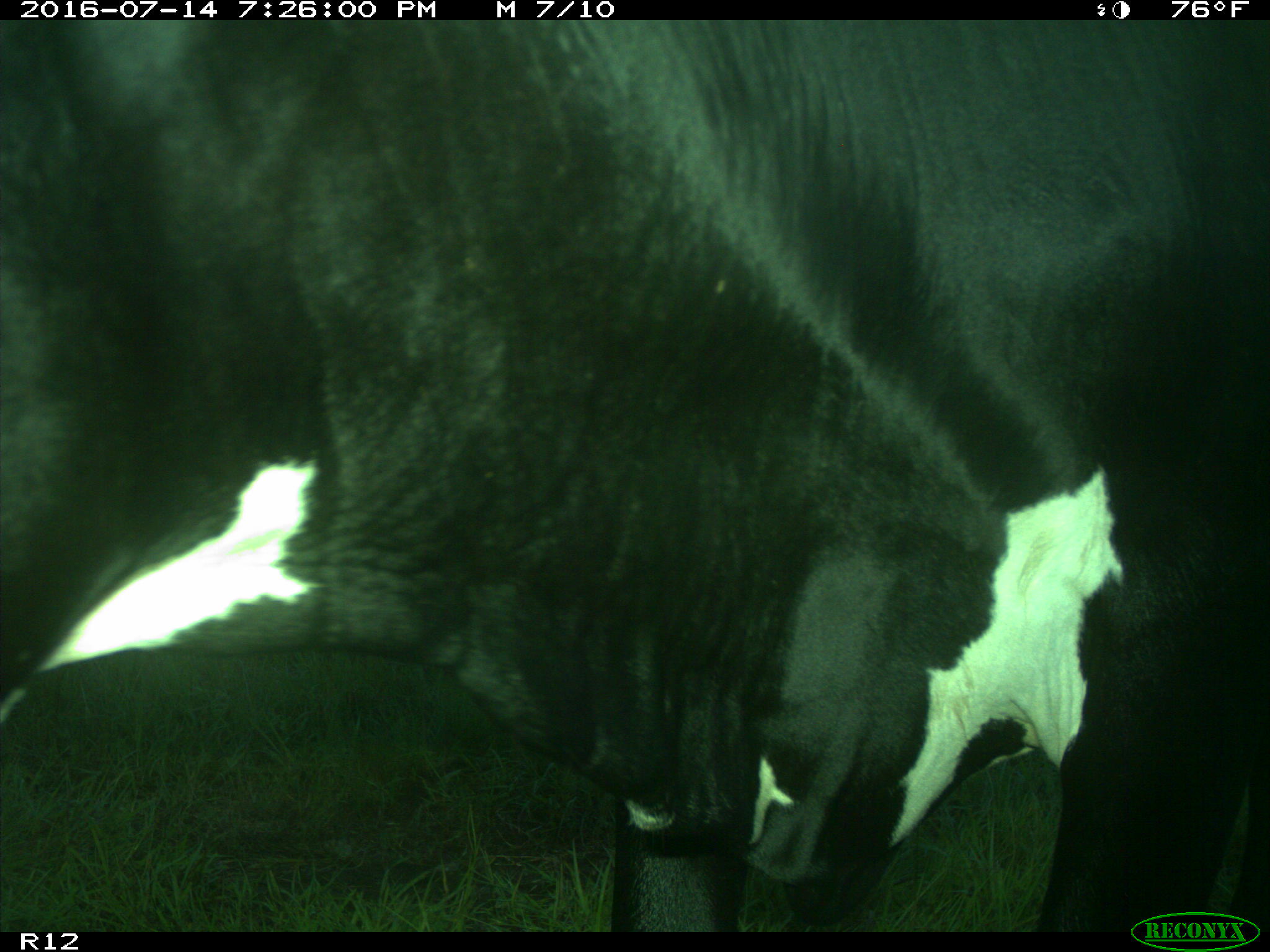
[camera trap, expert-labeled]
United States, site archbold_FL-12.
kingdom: Animalia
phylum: Chordata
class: Mammalia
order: Artiodactyla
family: Bovidae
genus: Bos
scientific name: Bos taurus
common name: domestic cow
Bos taurus (domestic cow).